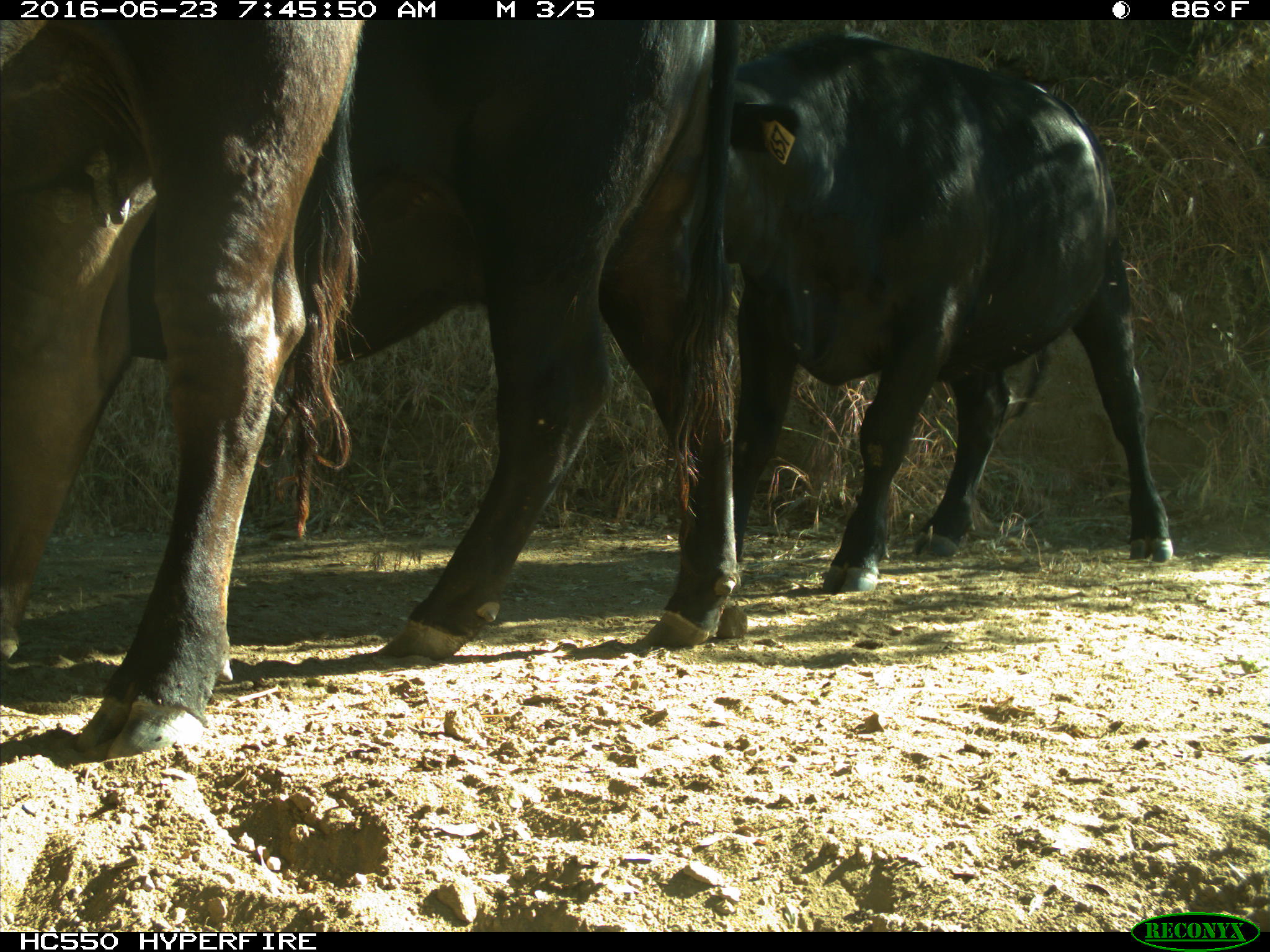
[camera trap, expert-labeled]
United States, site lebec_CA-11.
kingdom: Animalia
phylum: Chordata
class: Mammalia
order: Artiodactyla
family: Bovidae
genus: Bos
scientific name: Bos taurus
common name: domestic cow